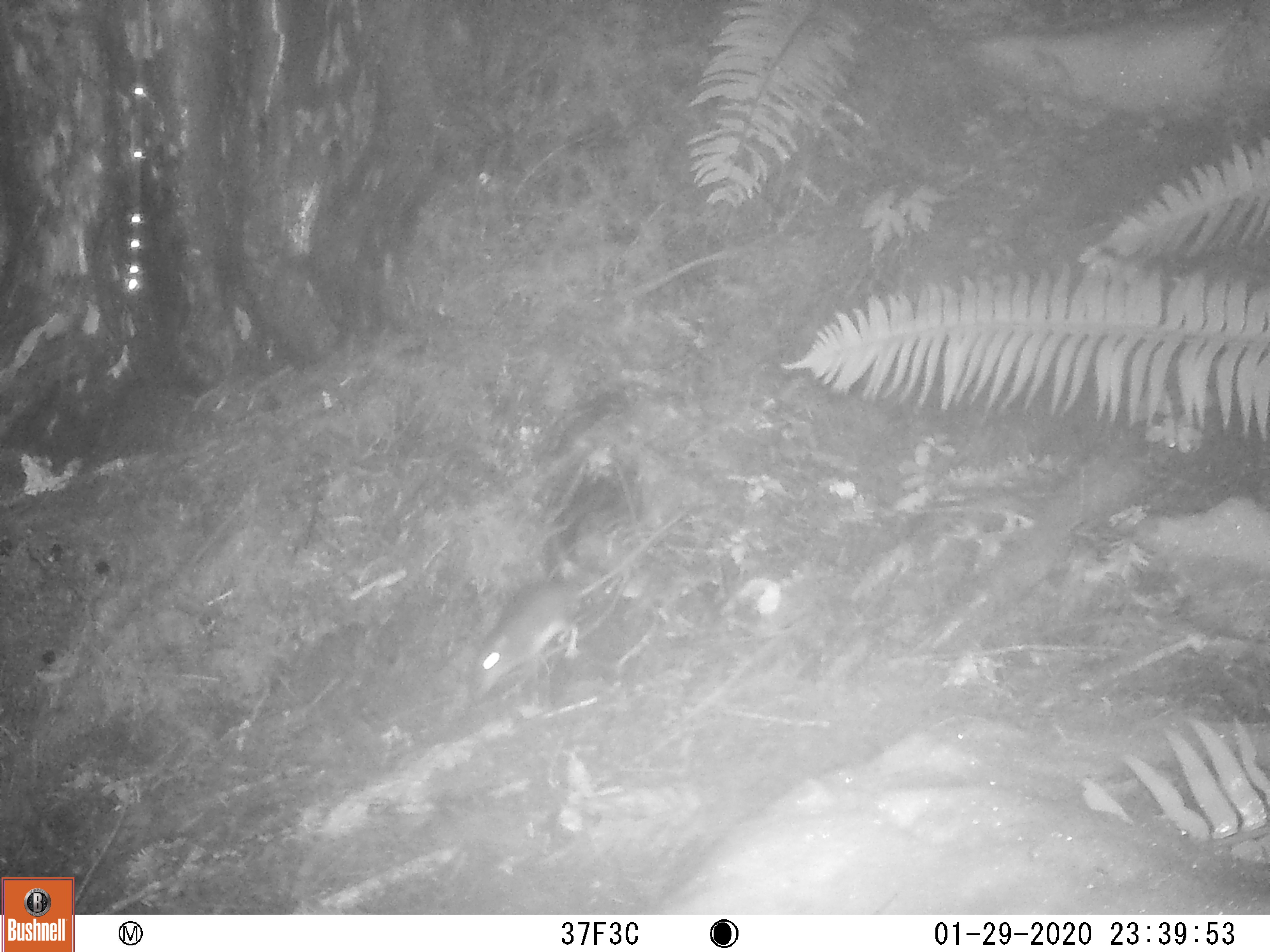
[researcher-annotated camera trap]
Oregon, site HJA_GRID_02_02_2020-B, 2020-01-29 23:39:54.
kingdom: Animalia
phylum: Chordata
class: Mammalia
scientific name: Mammalia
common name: small mammal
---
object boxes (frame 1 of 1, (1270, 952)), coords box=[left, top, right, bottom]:
small mammal: box=[437, 493, 696, 709]